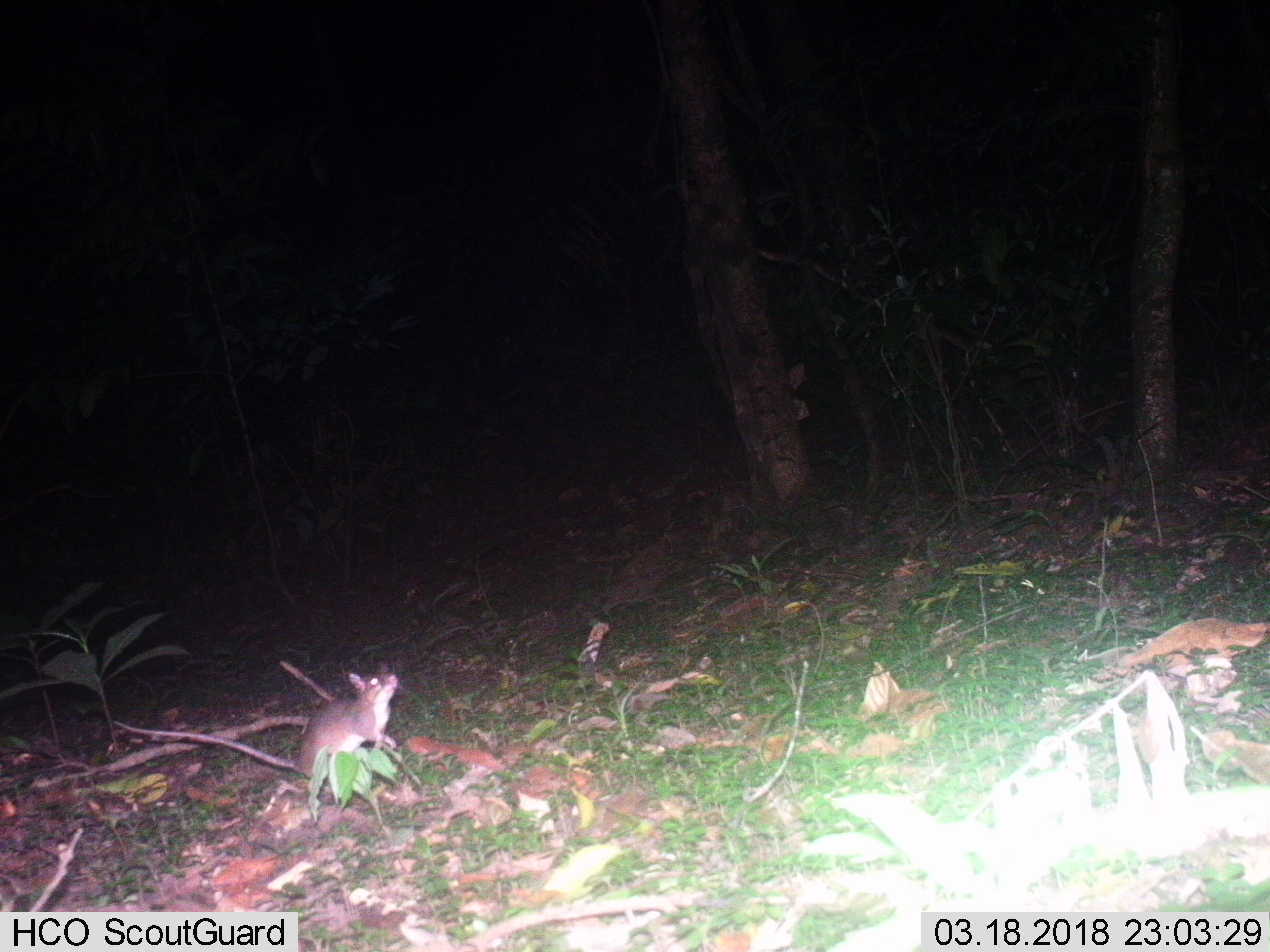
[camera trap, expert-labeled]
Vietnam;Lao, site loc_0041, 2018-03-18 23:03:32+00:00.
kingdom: Animalia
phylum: Chordata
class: Mammalia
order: Rodentia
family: Muridae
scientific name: Muridae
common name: old-world mice and rats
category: unidentified murid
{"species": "unidentified murid (old-world mice and rats) (Muridae)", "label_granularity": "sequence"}